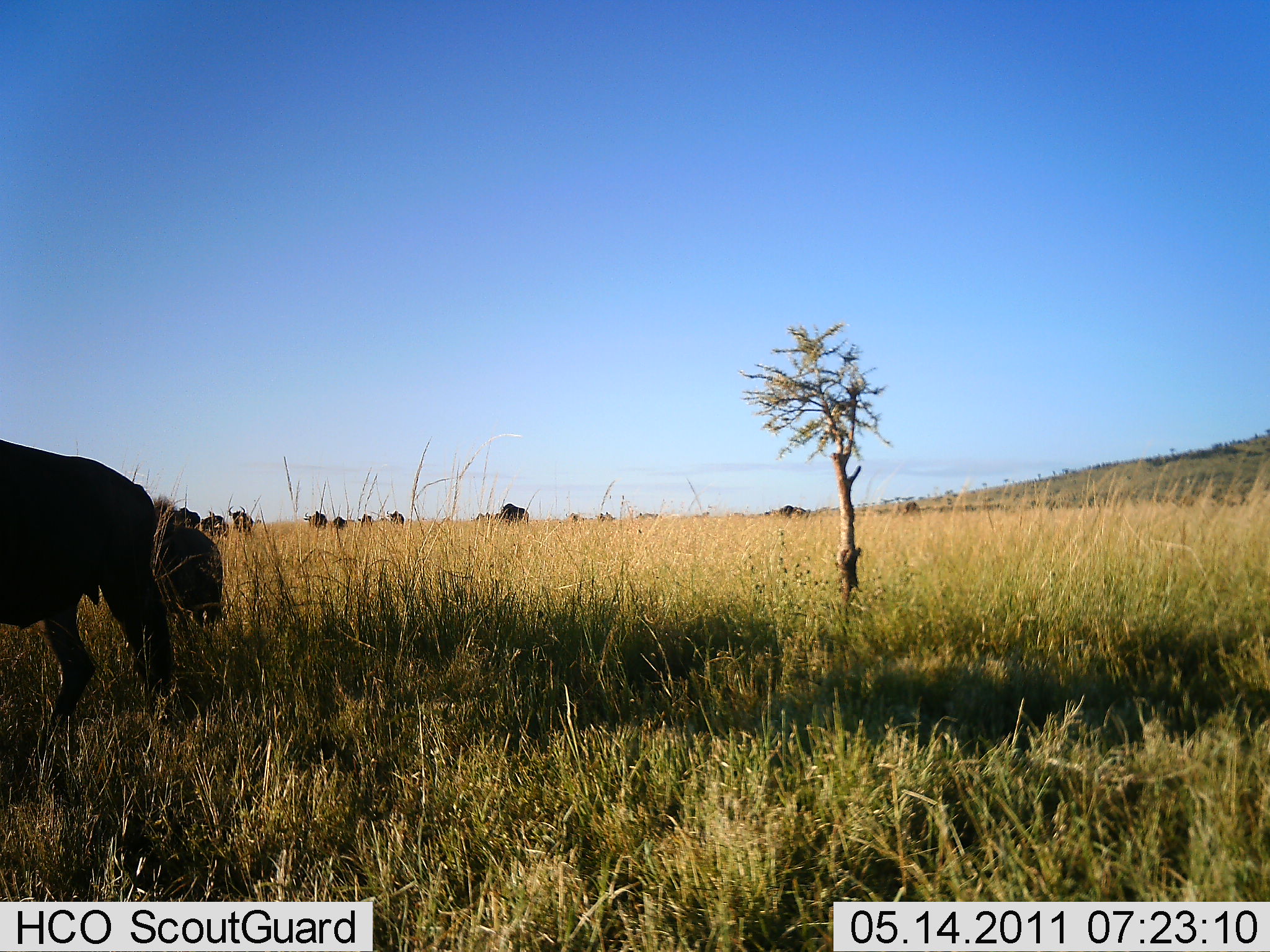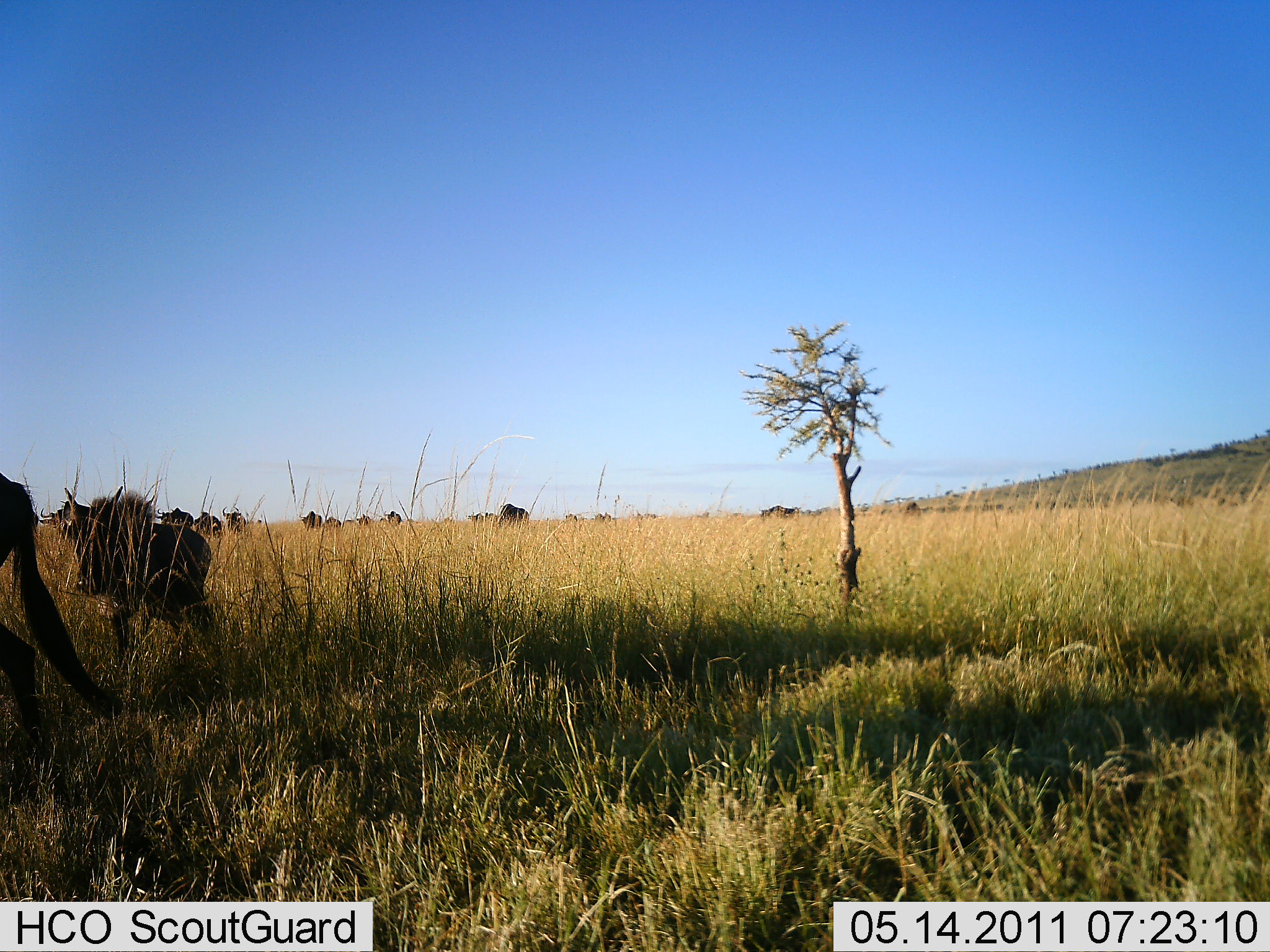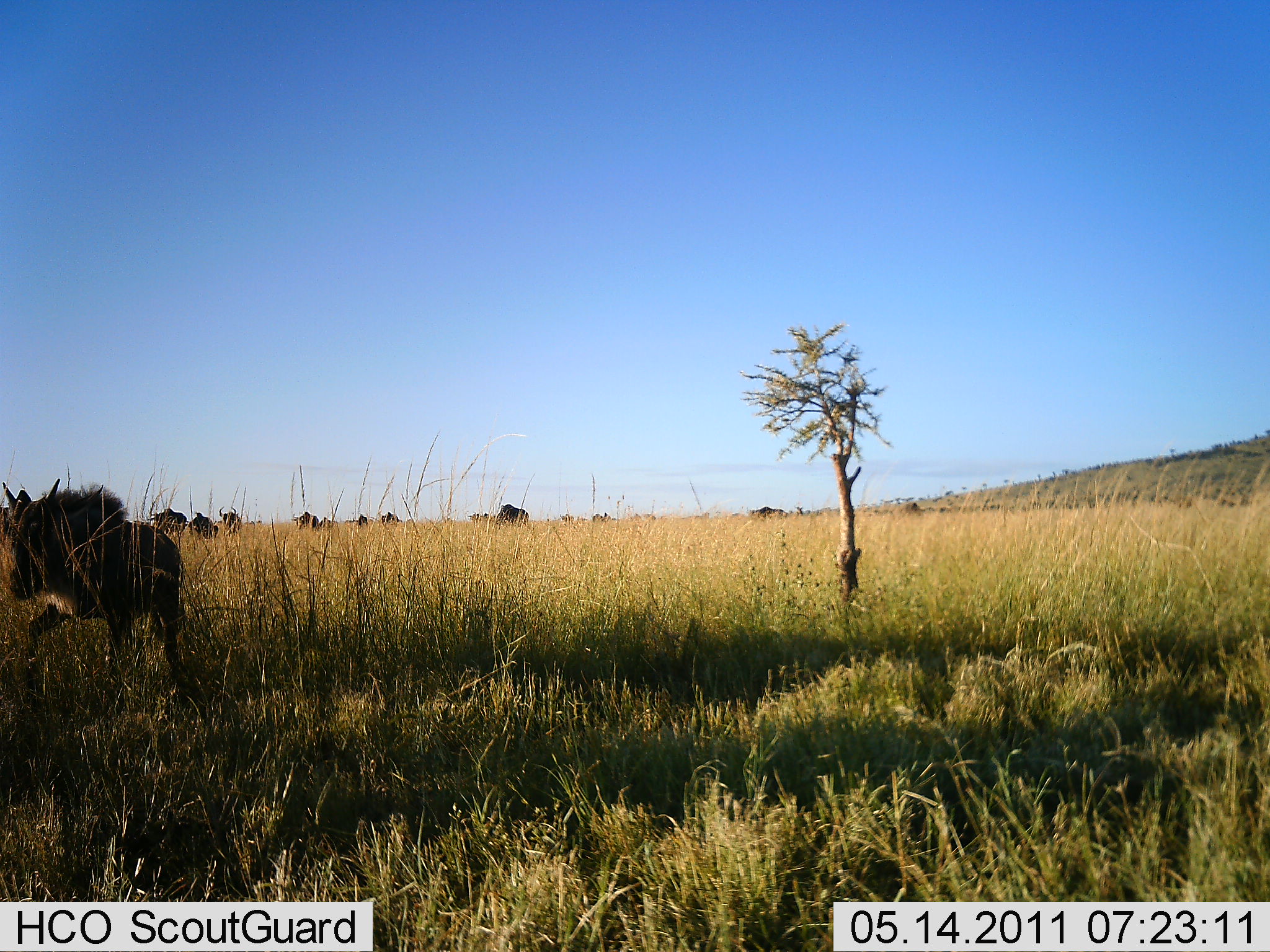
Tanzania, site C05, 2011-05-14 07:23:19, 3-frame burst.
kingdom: Animalia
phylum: Chordata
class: Mammalia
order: Artiodactyla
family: Bovidae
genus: Connochaetes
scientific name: Connochaetes taurinus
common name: blue wildebeest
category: wildebeest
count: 11-50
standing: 20%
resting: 0%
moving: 90%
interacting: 0%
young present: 30%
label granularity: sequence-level